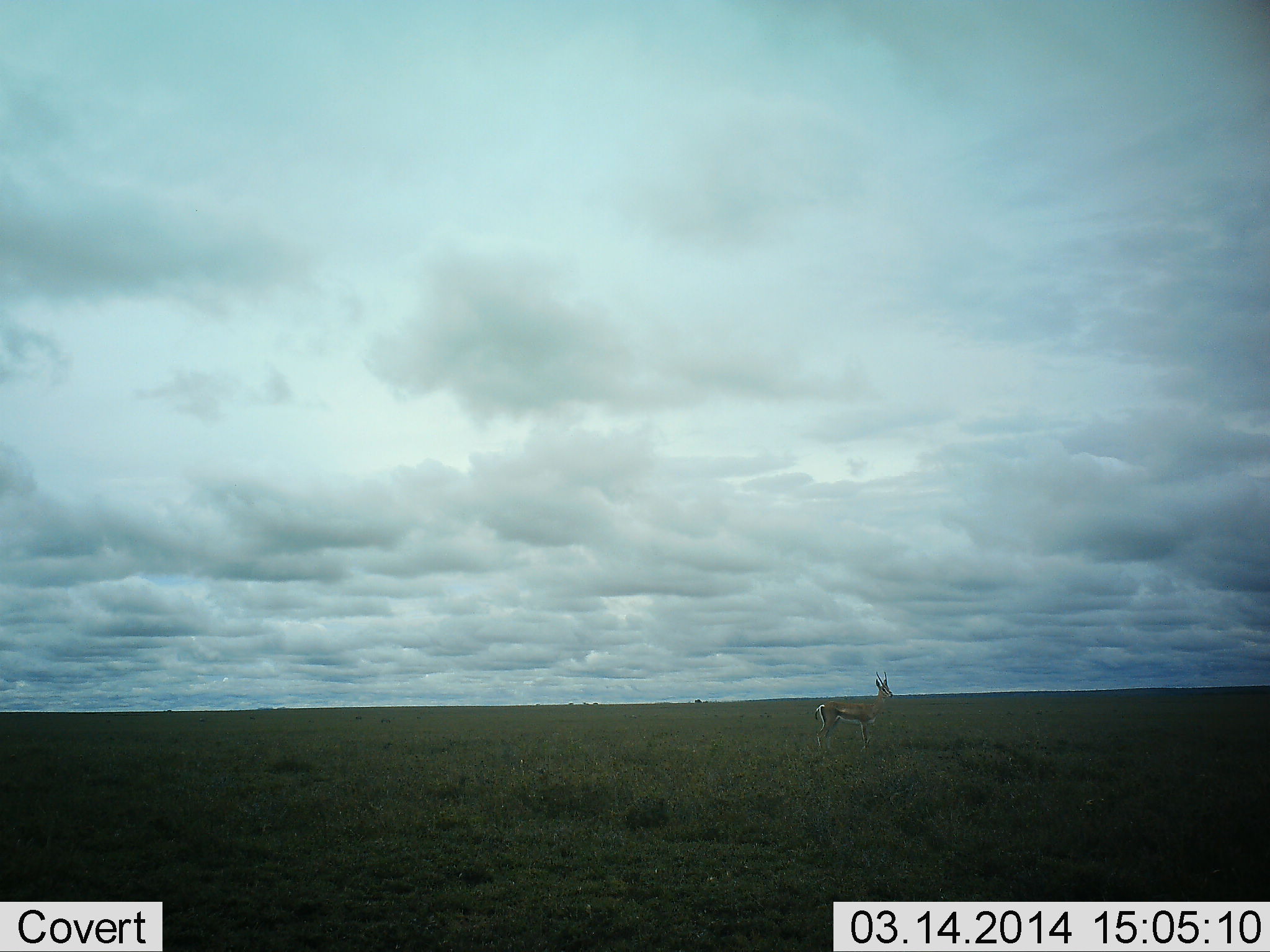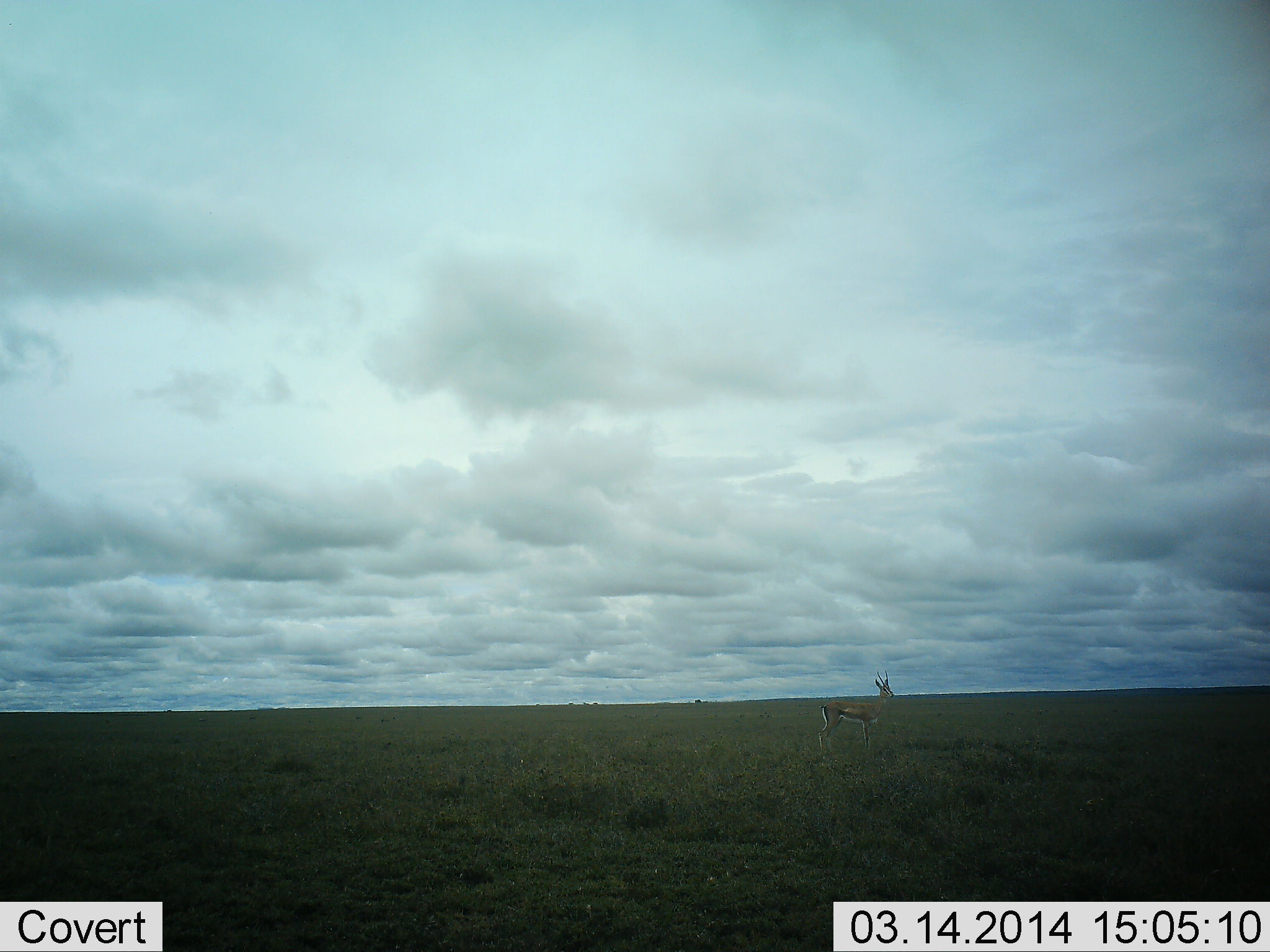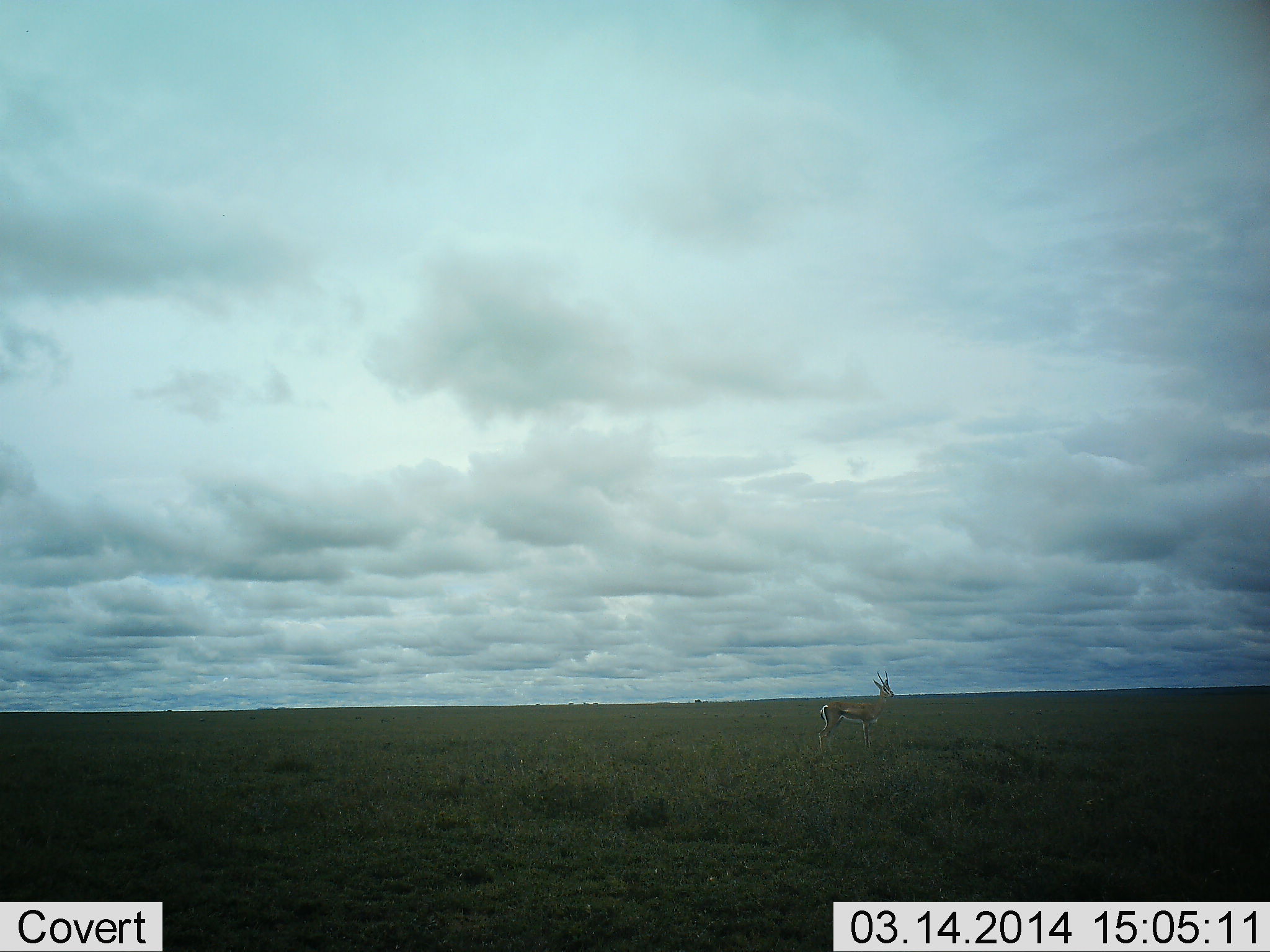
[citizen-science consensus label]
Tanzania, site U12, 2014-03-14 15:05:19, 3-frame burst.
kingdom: Animalia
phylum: Chordata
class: Mammalia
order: Artiodactyla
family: Bovidae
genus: Eudorcas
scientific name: Eudorcas thomsonii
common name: thomson's gazelle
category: gazellethomsons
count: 1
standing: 96%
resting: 0%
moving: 0%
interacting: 0%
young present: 0%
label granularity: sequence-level